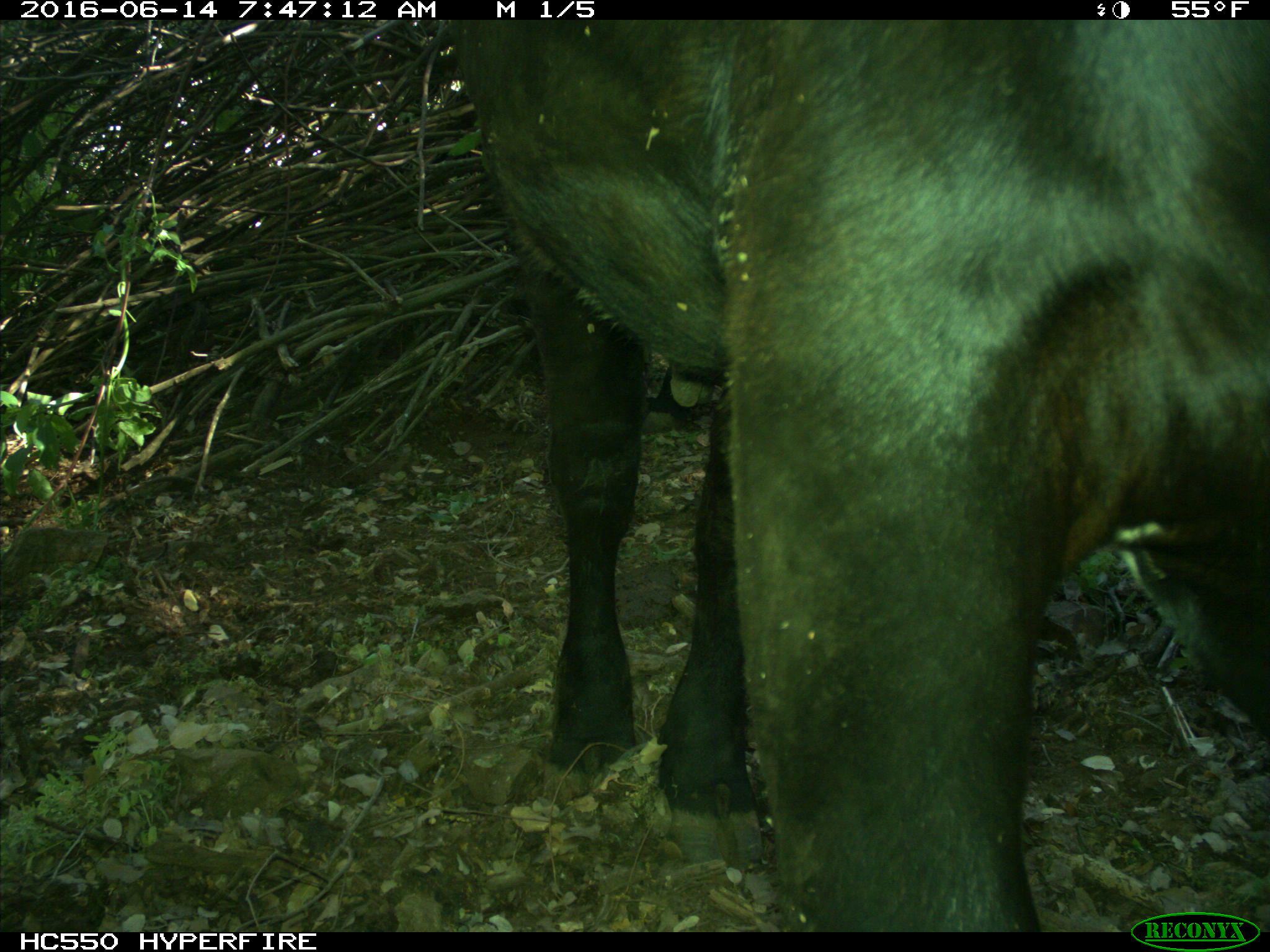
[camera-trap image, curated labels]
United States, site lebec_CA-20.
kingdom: Animalia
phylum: Chordata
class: Mammalia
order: Artiodactyla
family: Bovidae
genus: Bos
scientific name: Bos taurus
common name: domestic cow